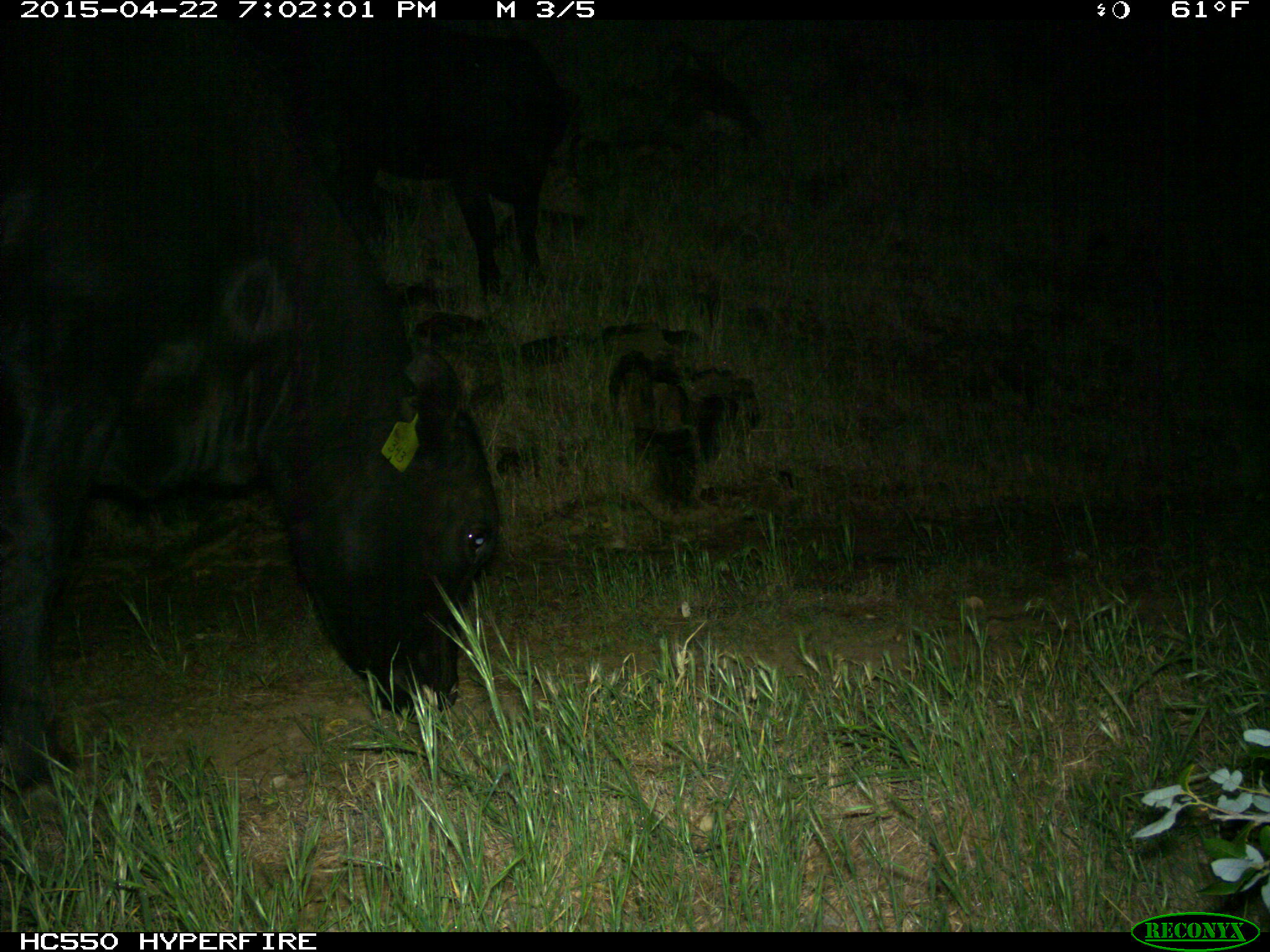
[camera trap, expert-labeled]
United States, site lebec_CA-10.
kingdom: Animalia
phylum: Chordata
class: Mammalia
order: Artiodactyla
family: Bovidae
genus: Bos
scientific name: Bos taurus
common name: domestic cow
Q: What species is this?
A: Bos taurus (domestic cow).